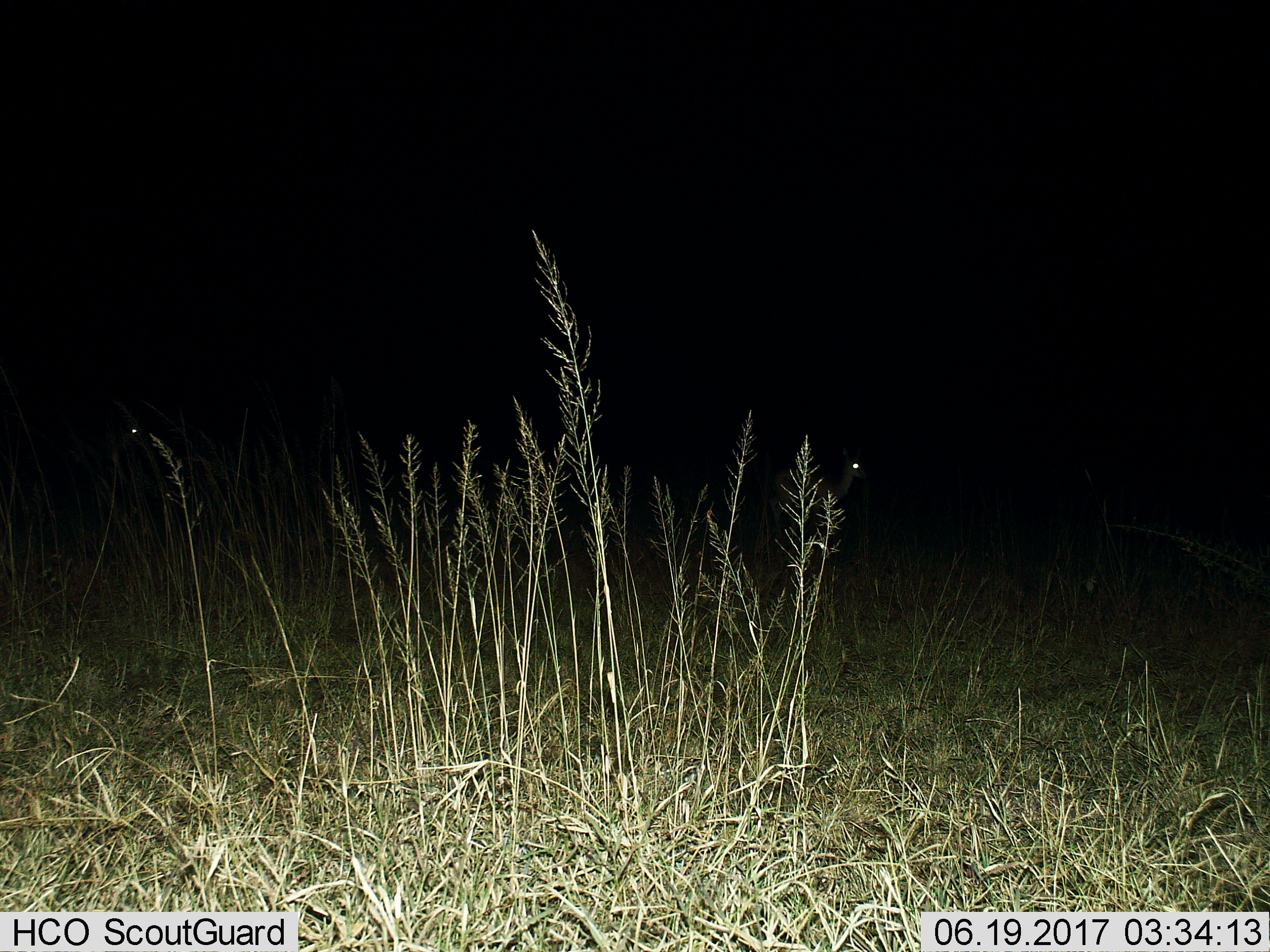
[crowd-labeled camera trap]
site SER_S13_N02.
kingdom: Animalia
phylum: Chordata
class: Mammalia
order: Artiodactyla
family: Bovidae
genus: Eudorcas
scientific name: Eudorcas thomsonii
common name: thomson's gazelle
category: gazellethomsons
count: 1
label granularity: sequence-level